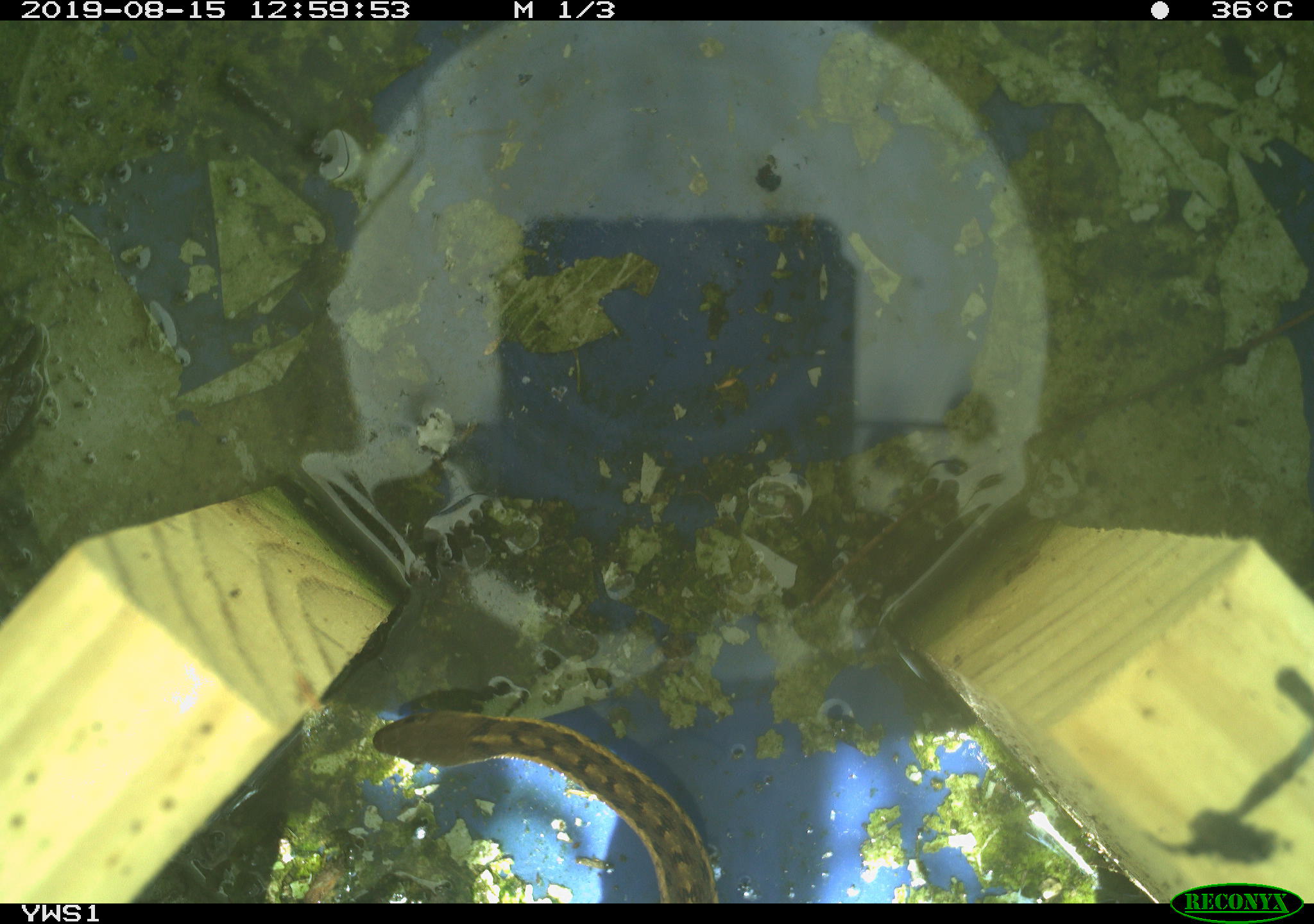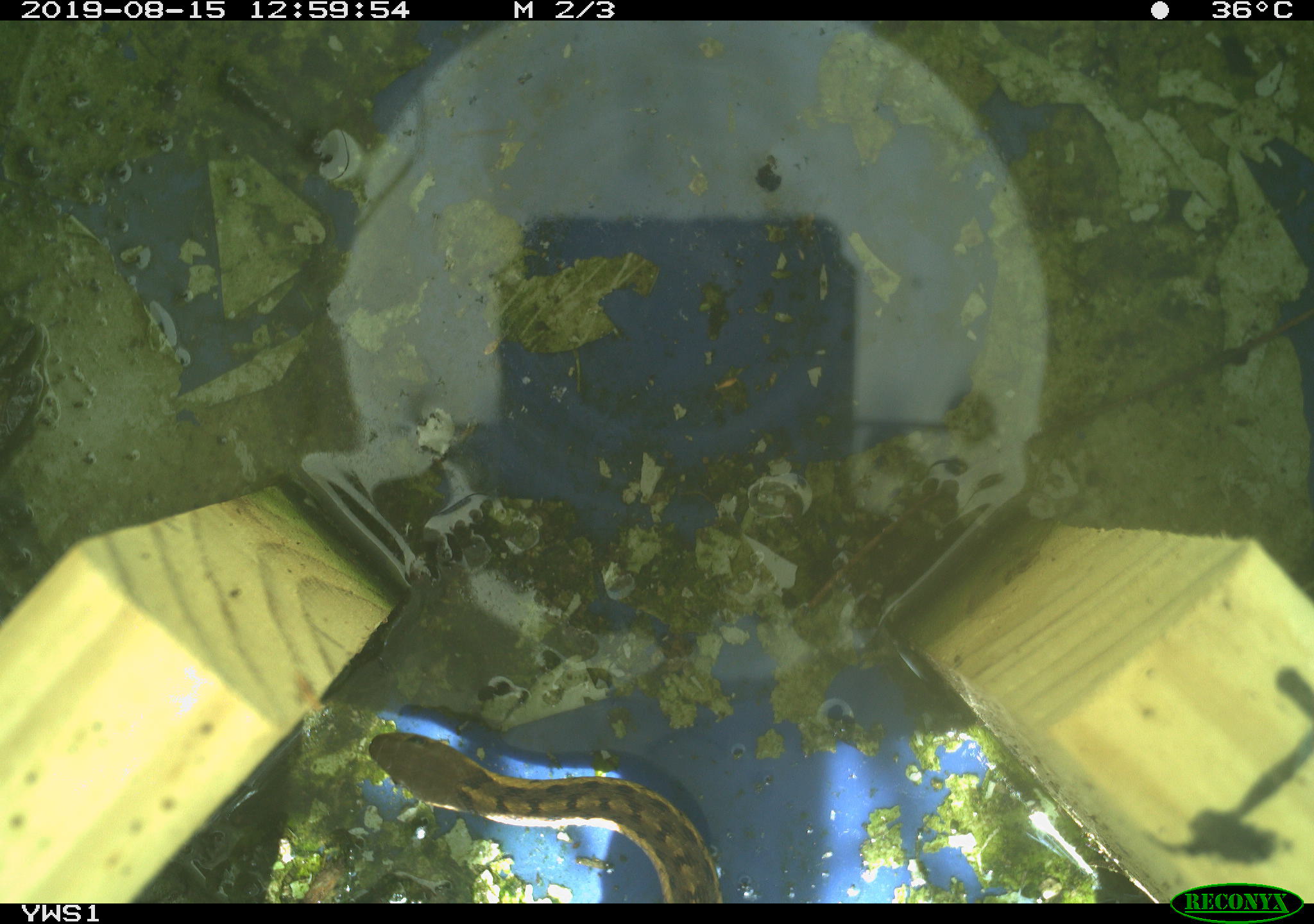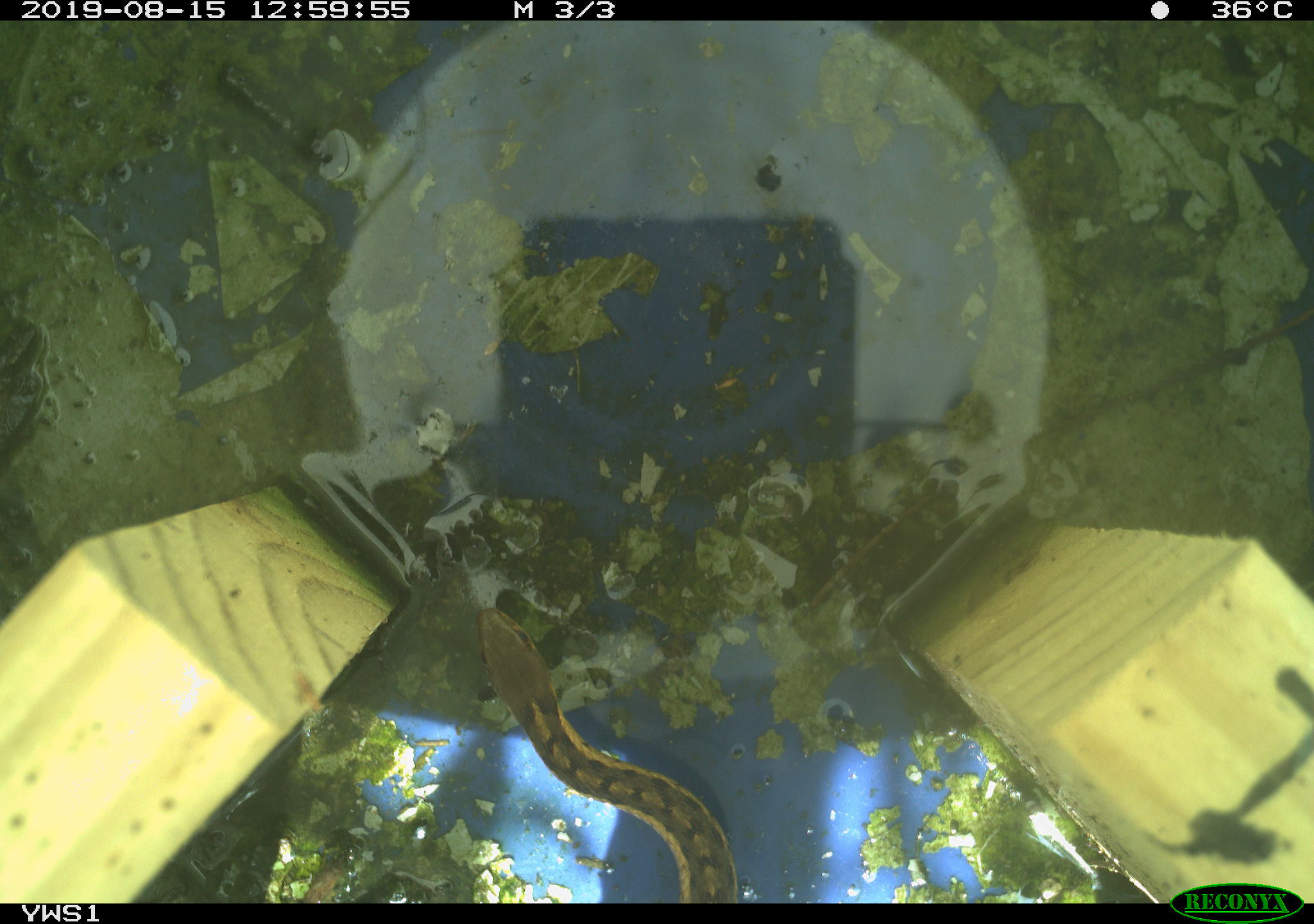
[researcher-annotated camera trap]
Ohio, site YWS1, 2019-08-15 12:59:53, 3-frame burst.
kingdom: Animalia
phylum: Chordata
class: Reptilia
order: Squamata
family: Colubridae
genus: Thamnophis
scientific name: Thamnophis sirtalis sirtalis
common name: eastern gartersnake